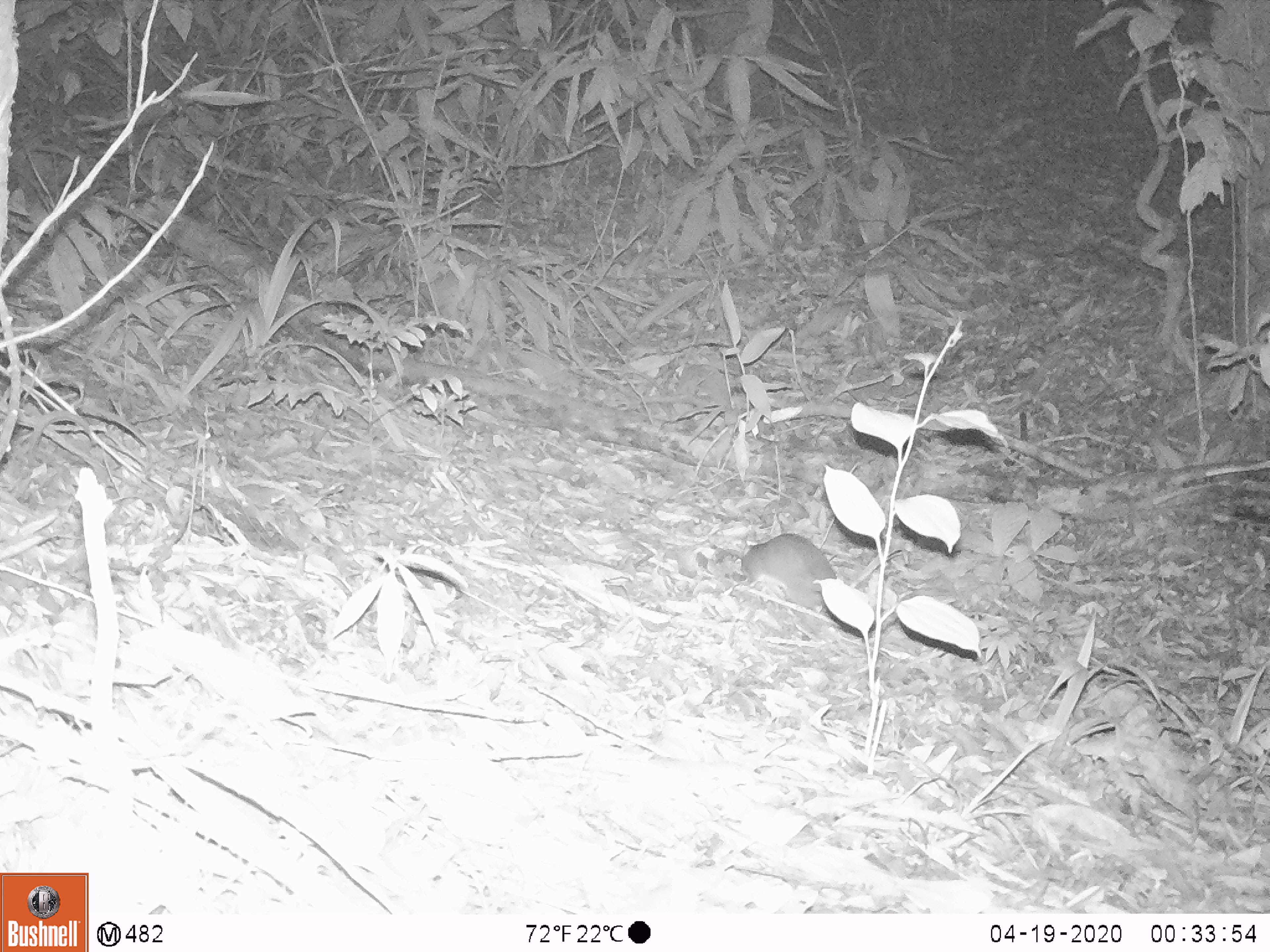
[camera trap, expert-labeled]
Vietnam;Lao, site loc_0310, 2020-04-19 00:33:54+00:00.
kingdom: Animalia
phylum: Chordata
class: Mammalia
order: Rodentia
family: Muridae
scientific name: Muridae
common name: old-world mice and rats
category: unidentified murid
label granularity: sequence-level